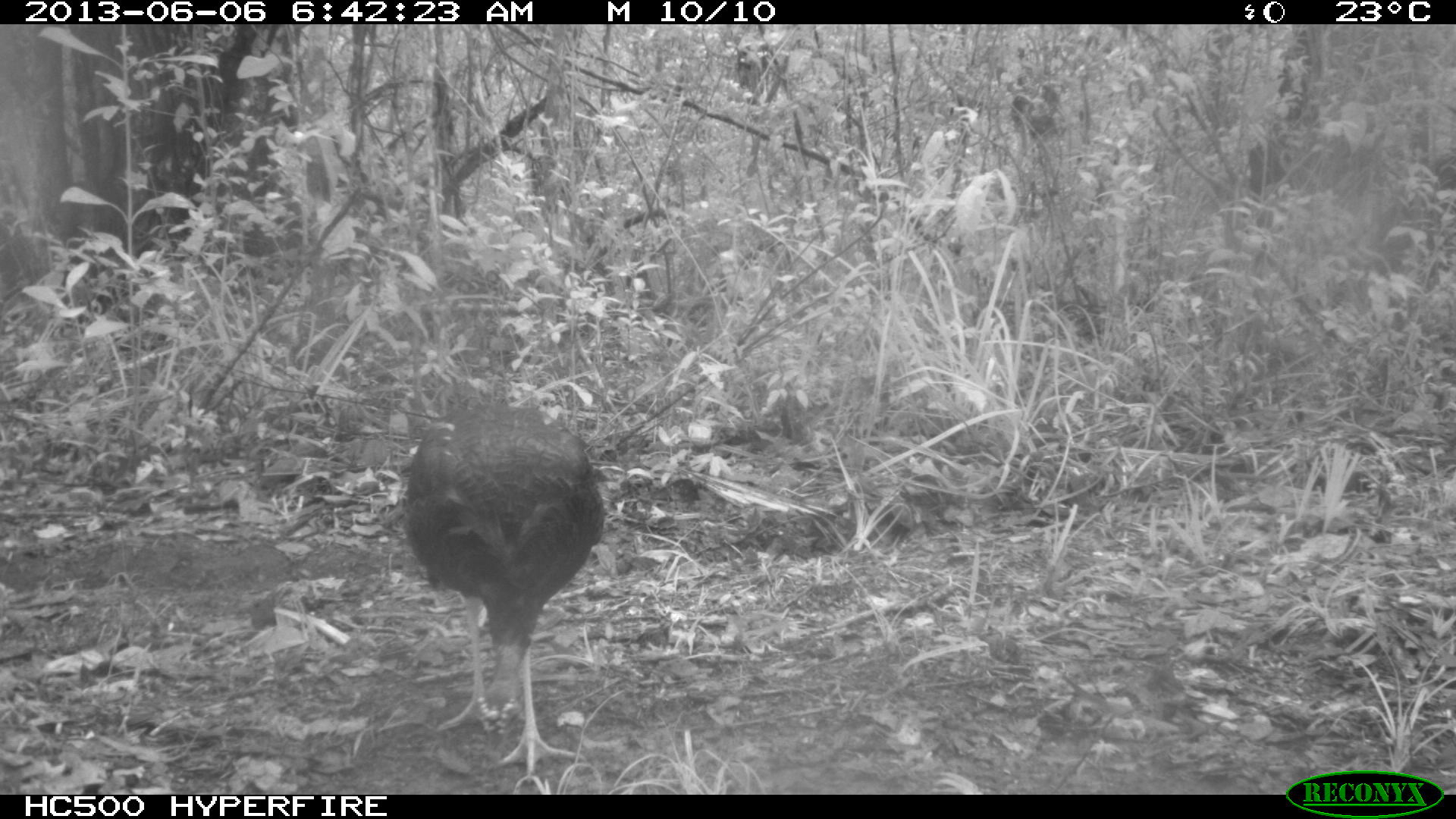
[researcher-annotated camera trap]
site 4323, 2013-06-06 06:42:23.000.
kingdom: Animalia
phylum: Chordata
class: Aves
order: Galliformes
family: Phasianidae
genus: Meleagris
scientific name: Meleagris ocellata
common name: ocellated turkey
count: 1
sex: male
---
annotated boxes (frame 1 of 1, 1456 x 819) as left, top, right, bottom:
meleagris ocellata: 400, 400, 606, 785